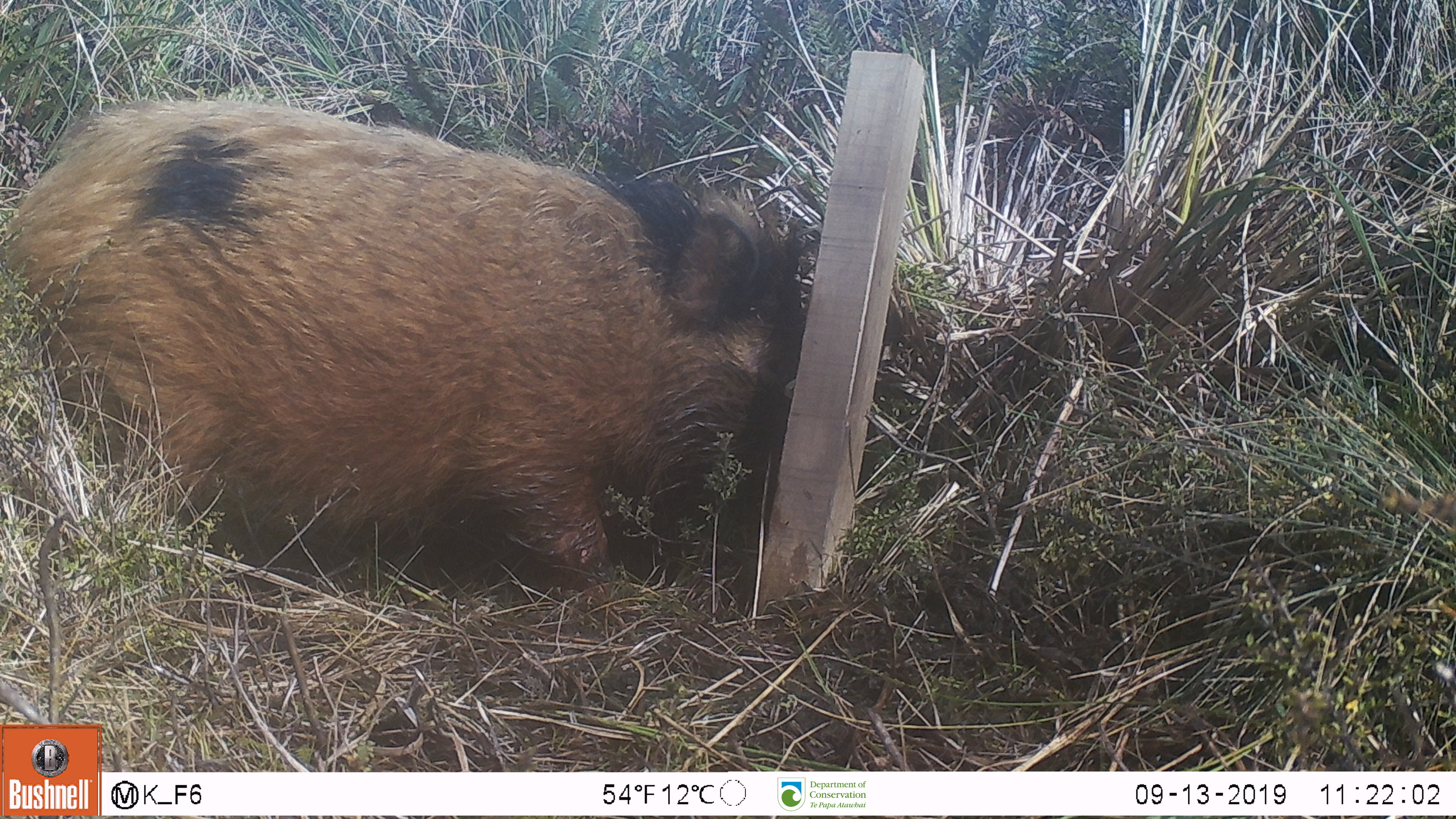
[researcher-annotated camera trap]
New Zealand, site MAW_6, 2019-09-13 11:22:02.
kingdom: Animalia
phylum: Chordata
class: Mammalia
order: Artiodactyla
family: Suidae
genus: Sus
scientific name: Sus scrofa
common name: pig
Pig (Sus scrofa).